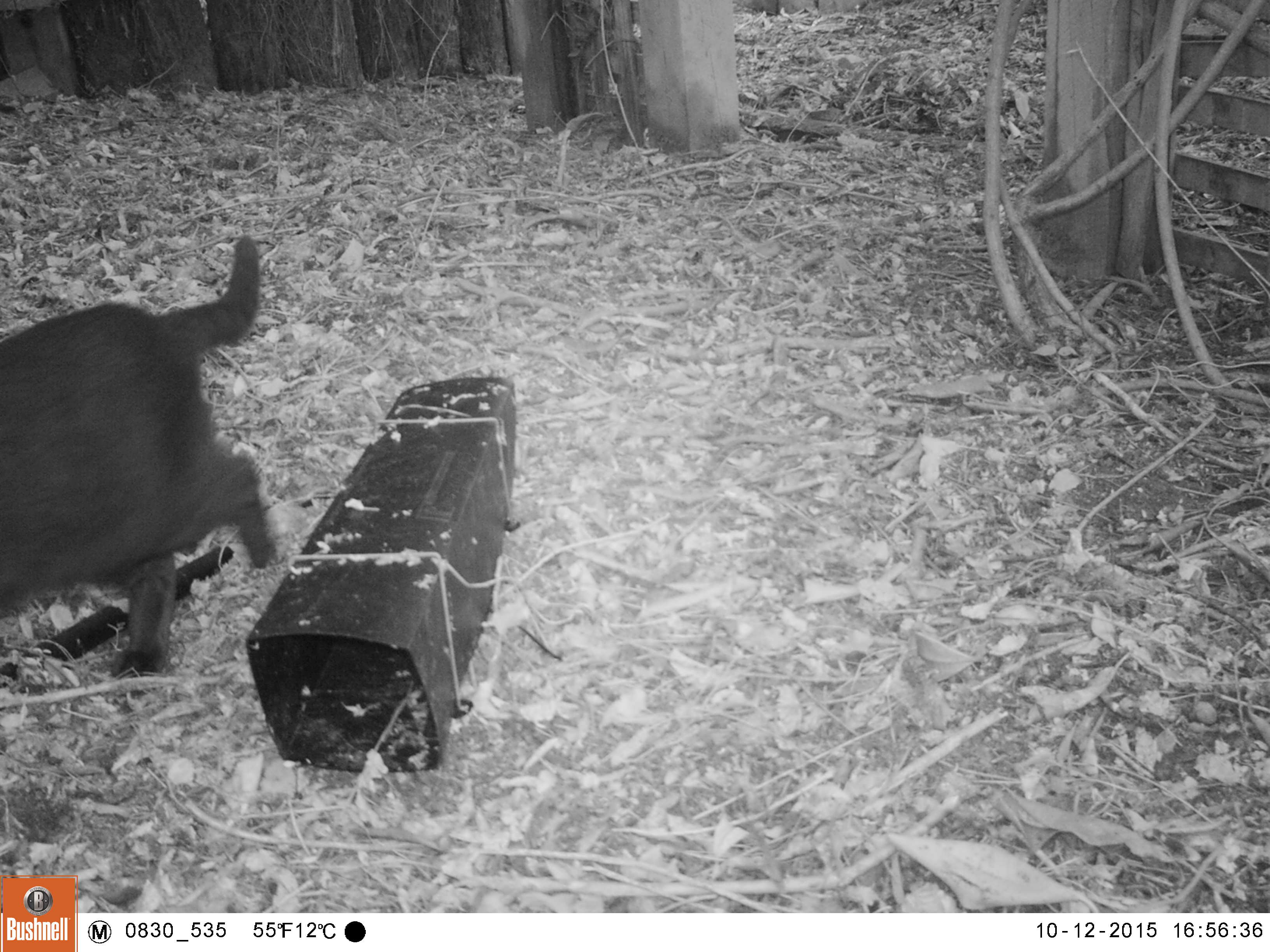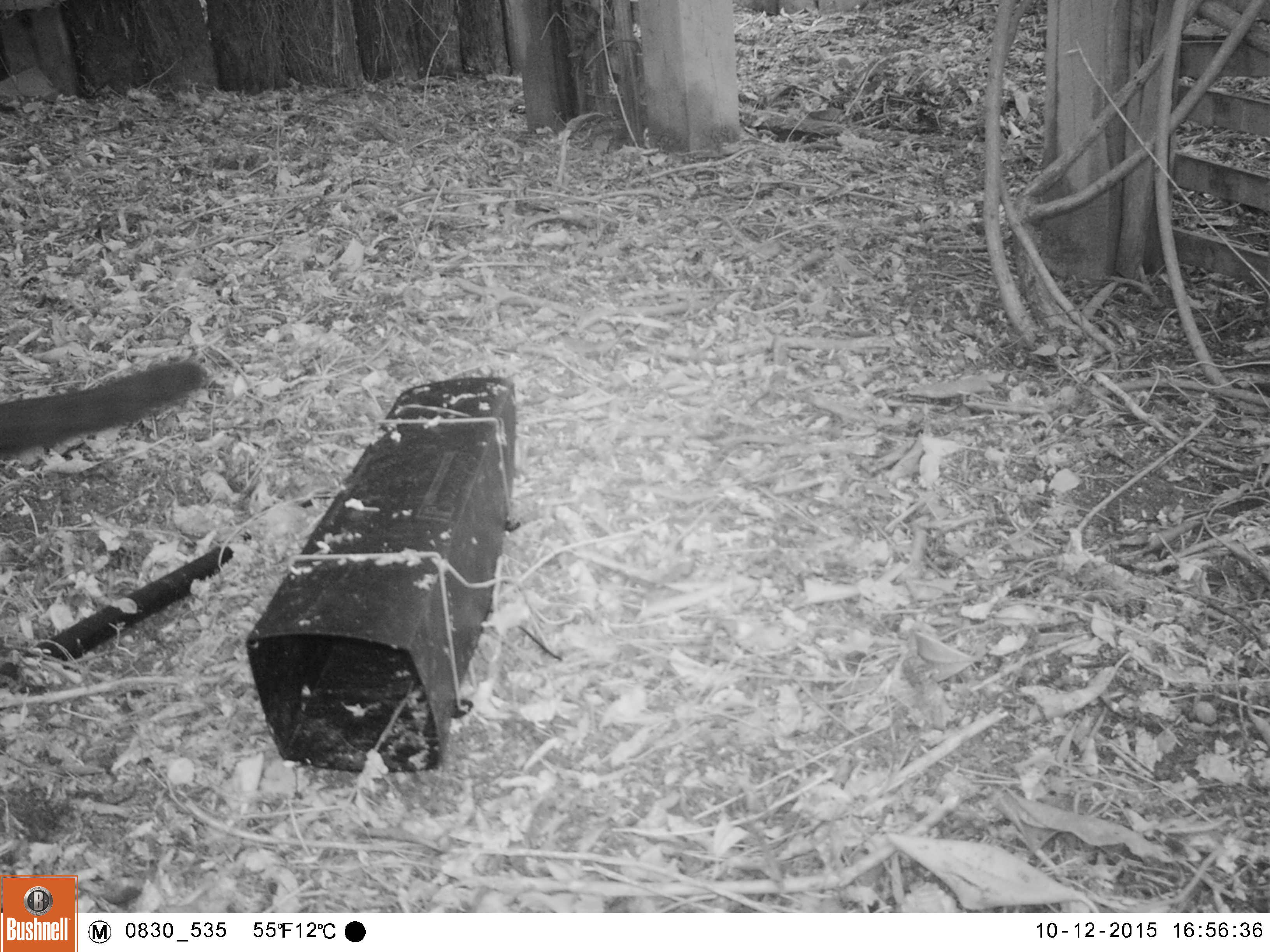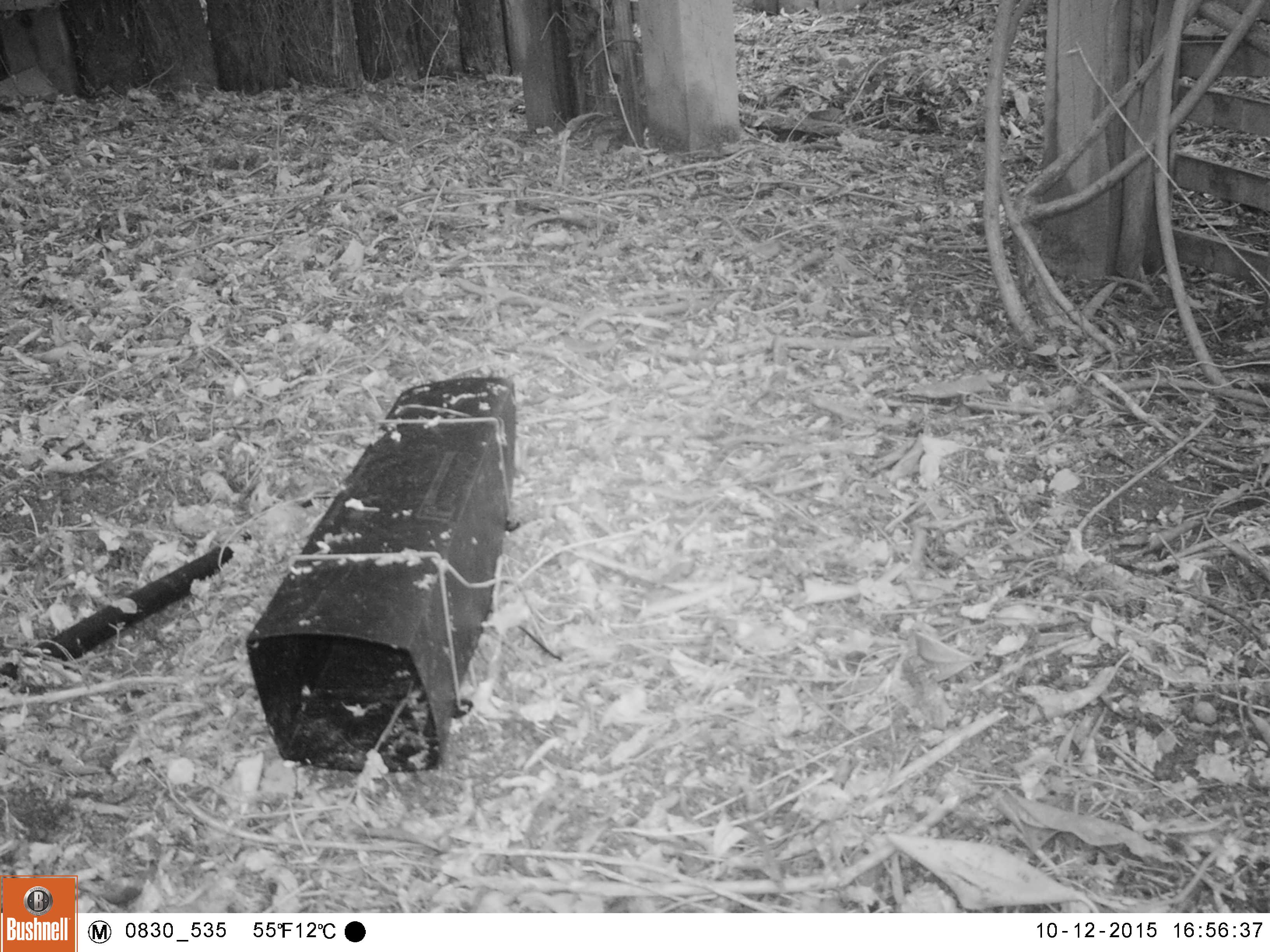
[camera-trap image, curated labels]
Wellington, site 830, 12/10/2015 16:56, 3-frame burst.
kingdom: Animalia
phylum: Chordata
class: Mammalia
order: Carnivora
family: Felidae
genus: Felis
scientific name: Felis catus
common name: cat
Cat (Felis catus).